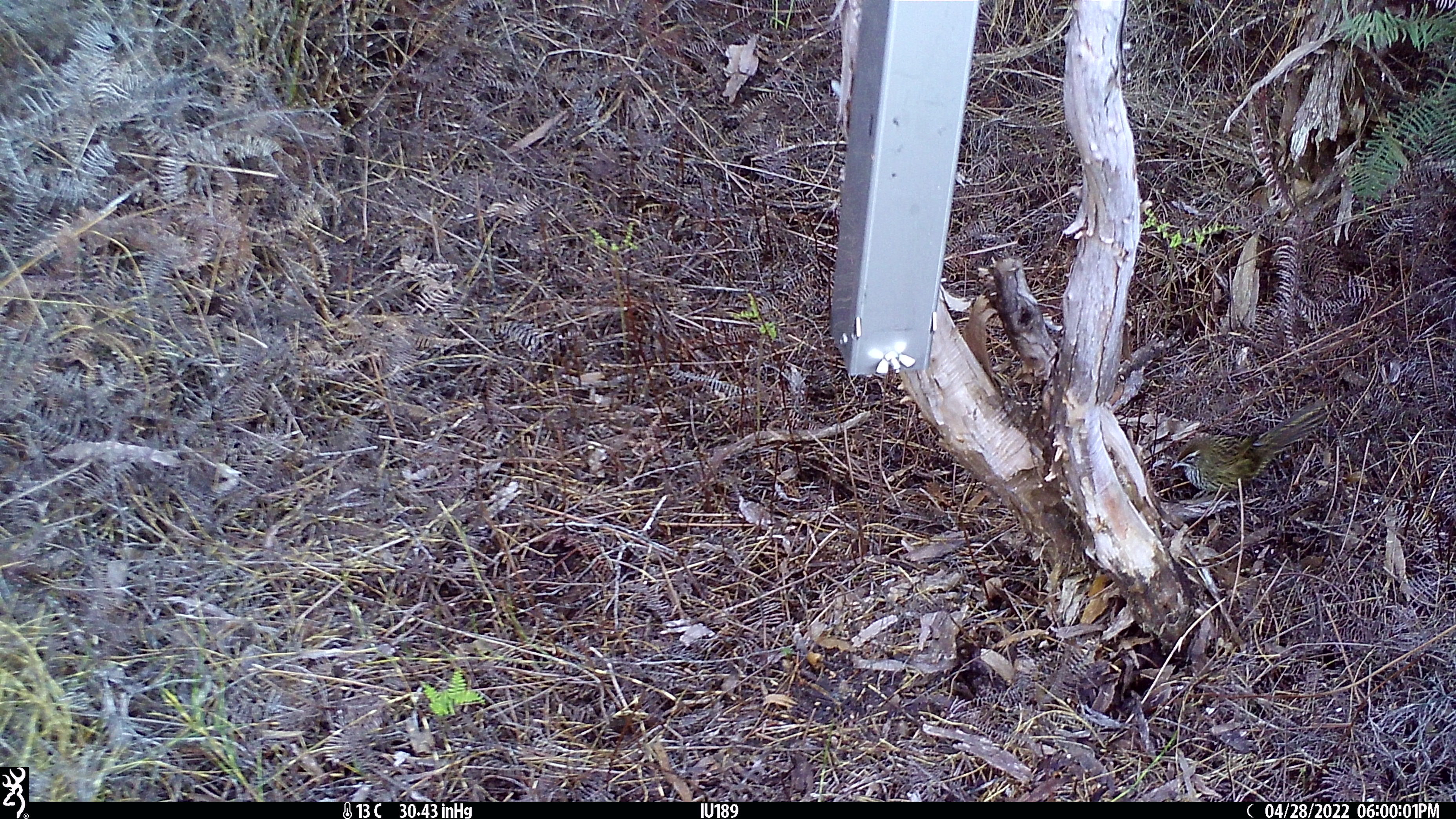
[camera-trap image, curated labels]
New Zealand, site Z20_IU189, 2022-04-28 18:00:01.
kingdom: Animalia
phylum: Chordata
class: Aves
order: Passeriformes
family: Locustellidae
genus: Megalurus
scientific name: Bowdleria punctata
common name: new zealand fernbird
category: fernbird